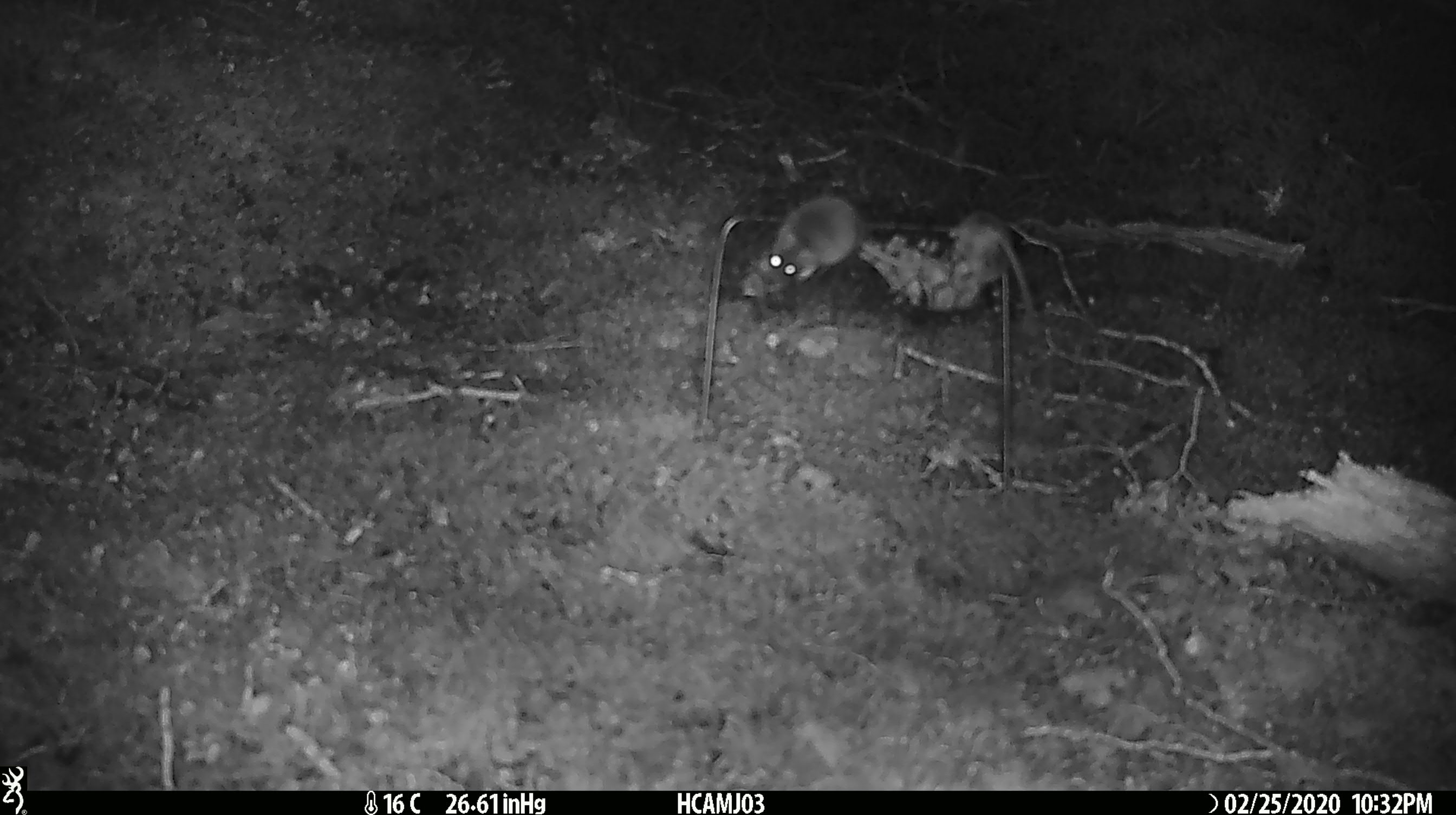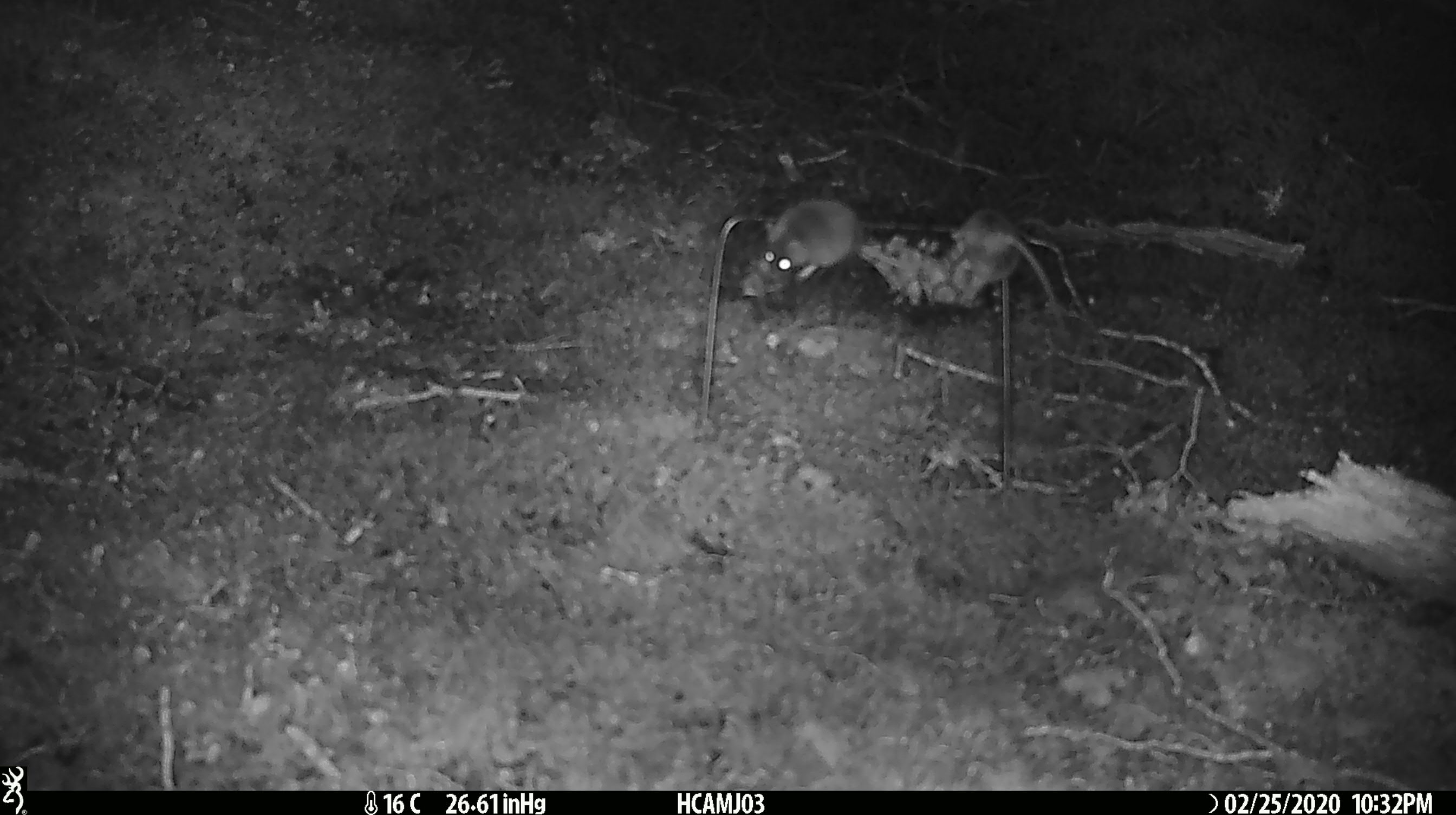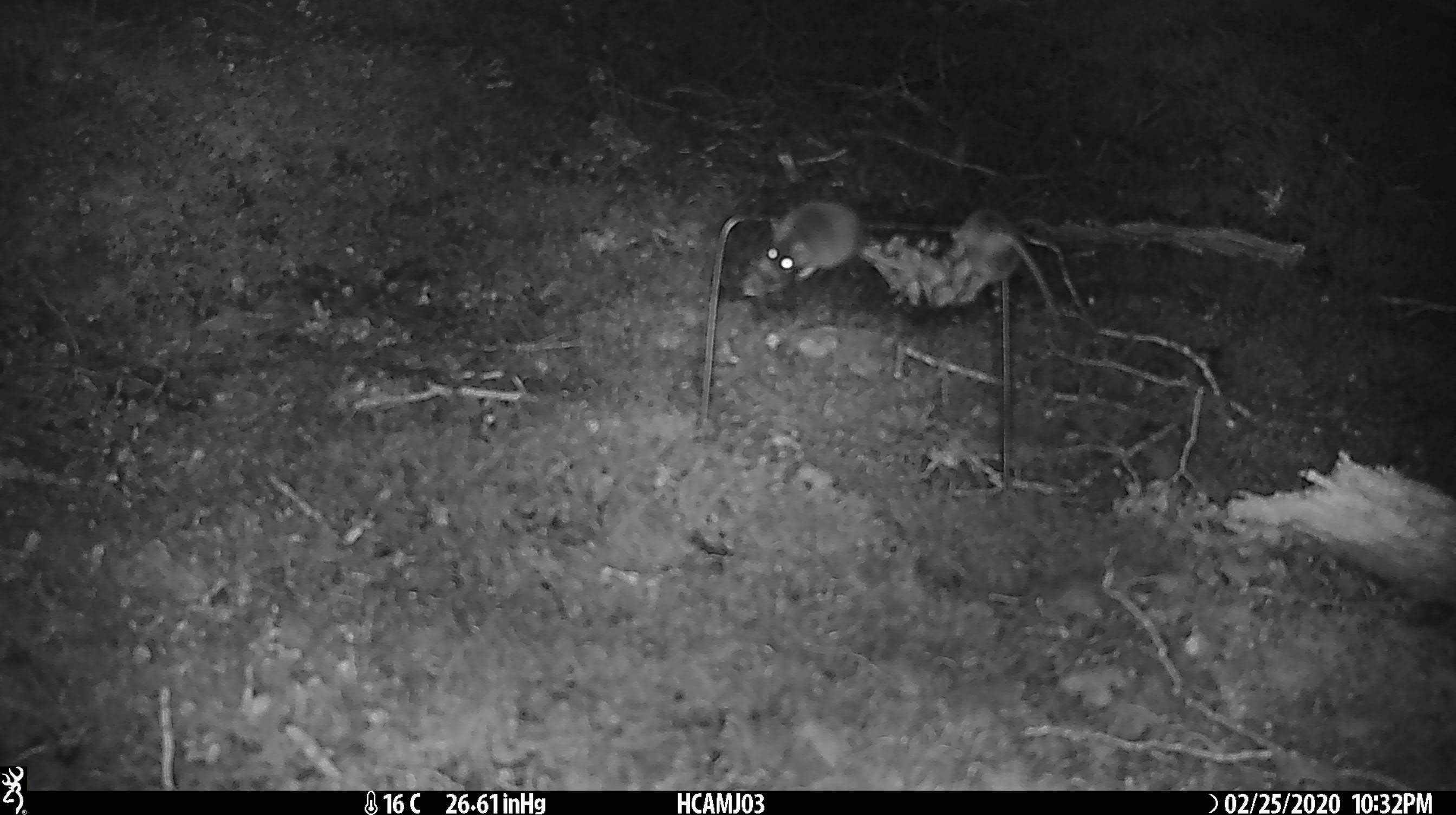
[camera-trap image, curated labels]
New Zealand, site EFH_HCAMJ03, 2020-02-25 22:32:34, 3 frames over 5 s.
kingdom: Animalia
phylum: Chordata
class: Mammalia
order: Rodentia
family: Muridae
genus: Mus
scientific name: Mus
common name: mouse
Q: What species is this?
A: Mouse (Mus).